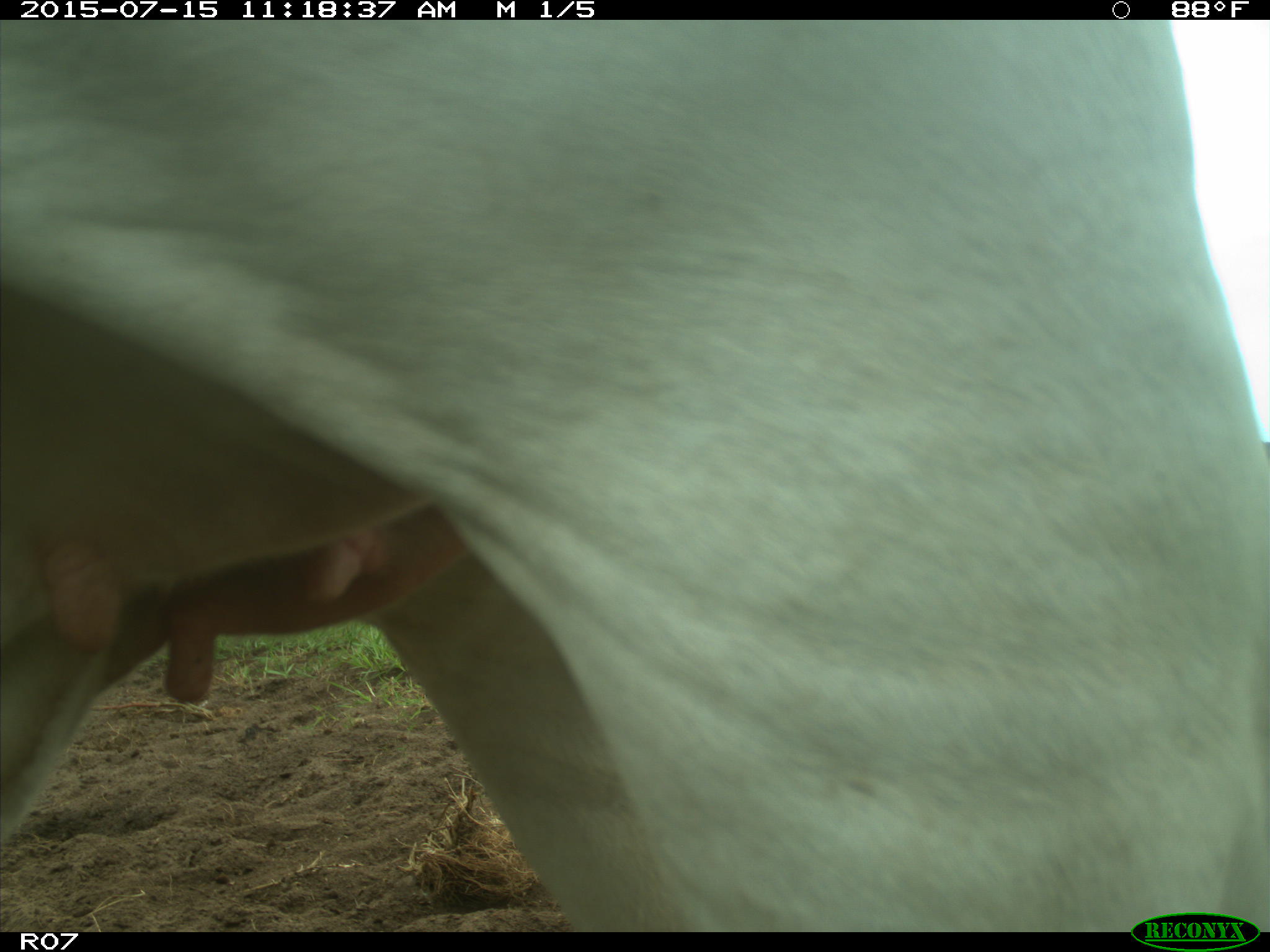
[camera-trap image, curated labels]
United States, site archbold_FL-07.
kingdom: Animalia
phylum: Chordata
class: Mammalia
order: Artiodactyla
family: Bovidae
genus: Bos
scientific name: Bos taurus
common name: domestic cow